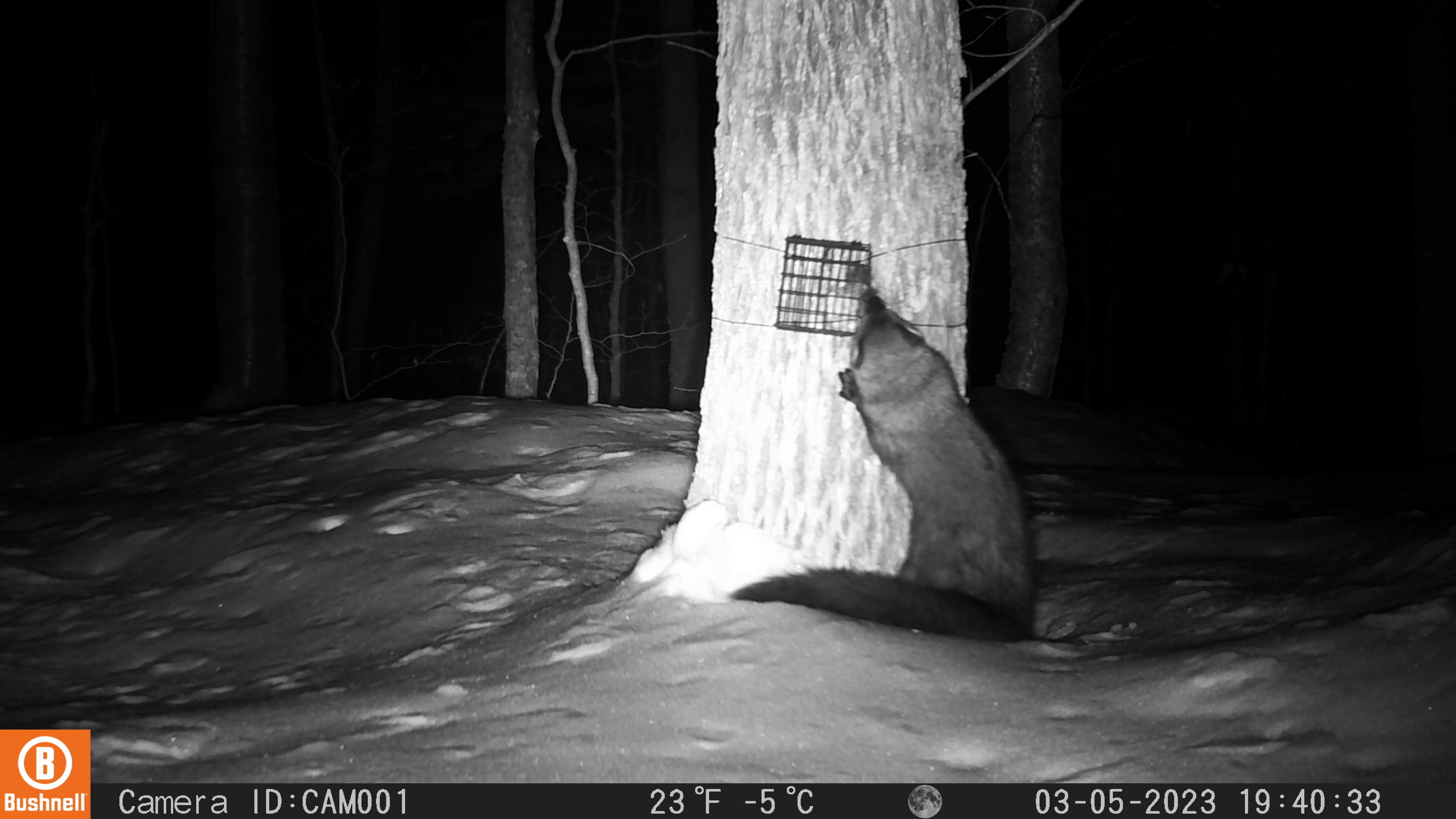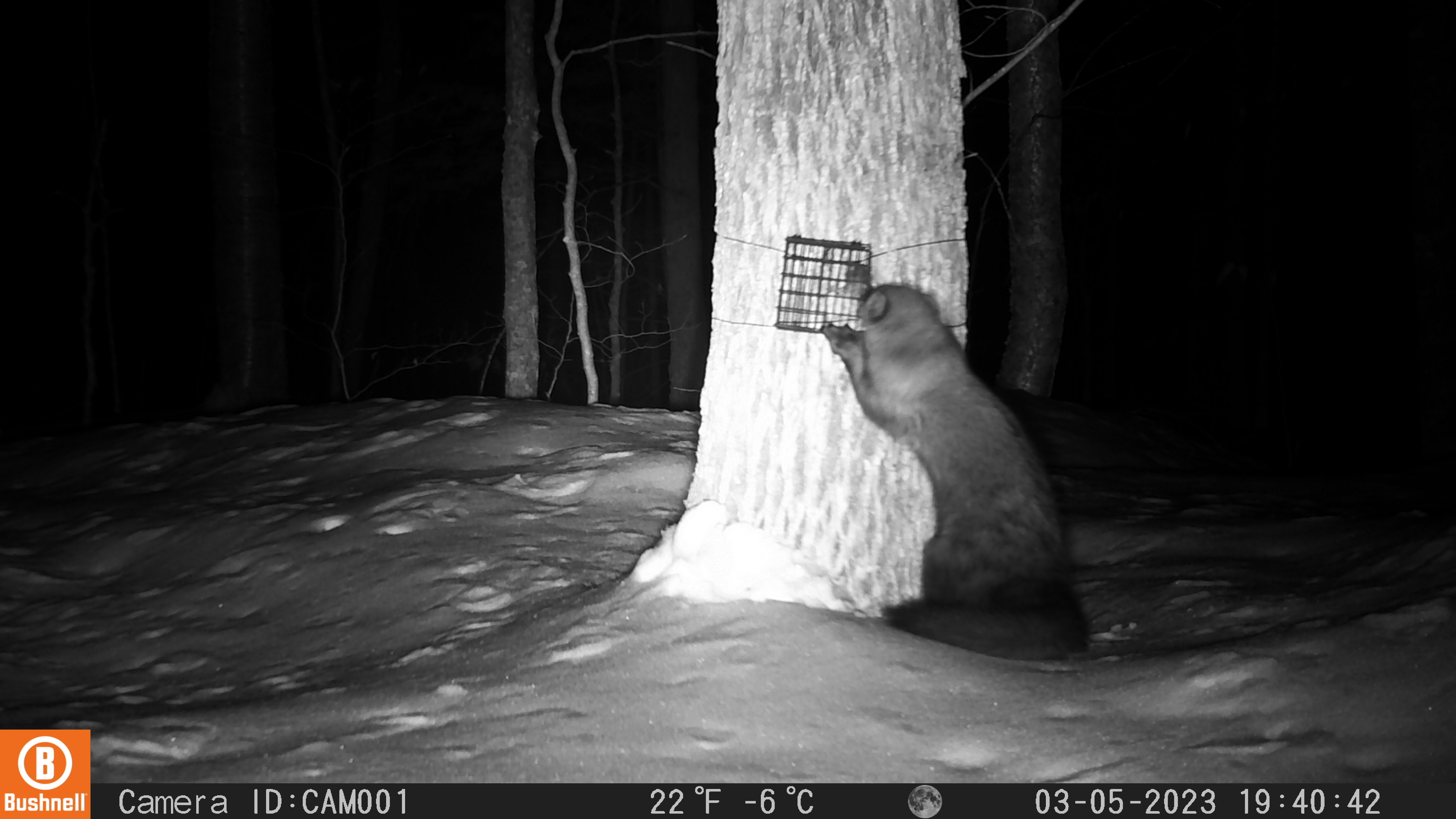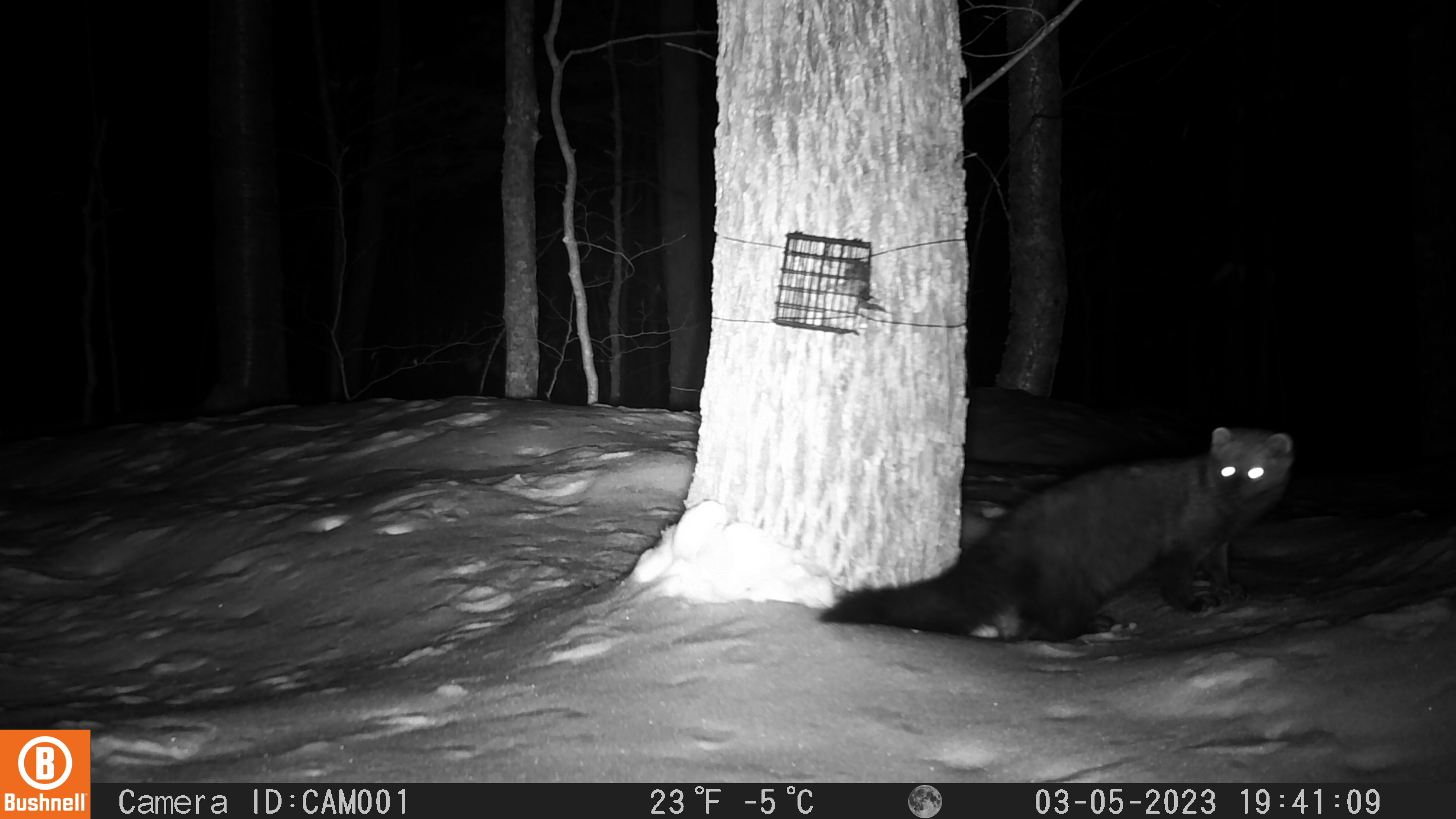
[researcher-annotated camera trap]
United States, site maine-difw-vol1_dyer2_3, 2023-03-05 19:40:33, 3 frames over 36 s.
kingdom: Animalia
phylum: Chordata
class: Mammalia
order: Carnivora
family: Mustelidae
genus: Pekania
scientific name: Pekania pennanti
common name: fisher